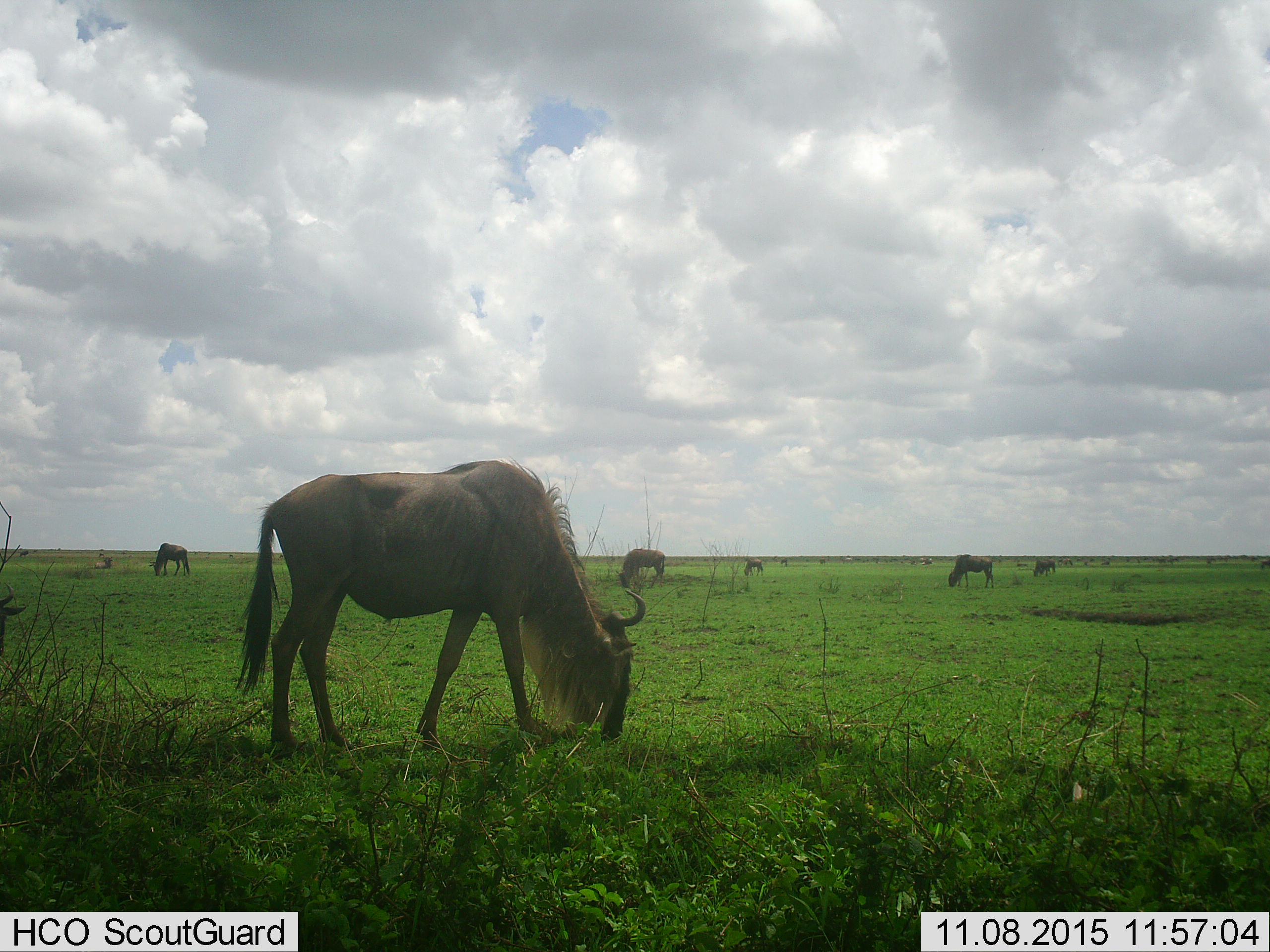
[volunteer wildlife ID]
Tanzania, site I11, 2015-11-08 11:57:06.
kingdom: Animalia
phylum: Chordata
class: Mammalia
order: Artiodactyla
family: Bovidae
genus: Connochaetes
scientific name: Connochaetes taurinus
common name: blue wildebeest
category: wildebeest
Wildebeest (blue wildebeest) (Connochaetes taurinus), count 11-50. Behavior (volunteer vote fractions): standing 70%, resting 20%, moving 20%, interacting 0%. Young present (vote fraction): 0%. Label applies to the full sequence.